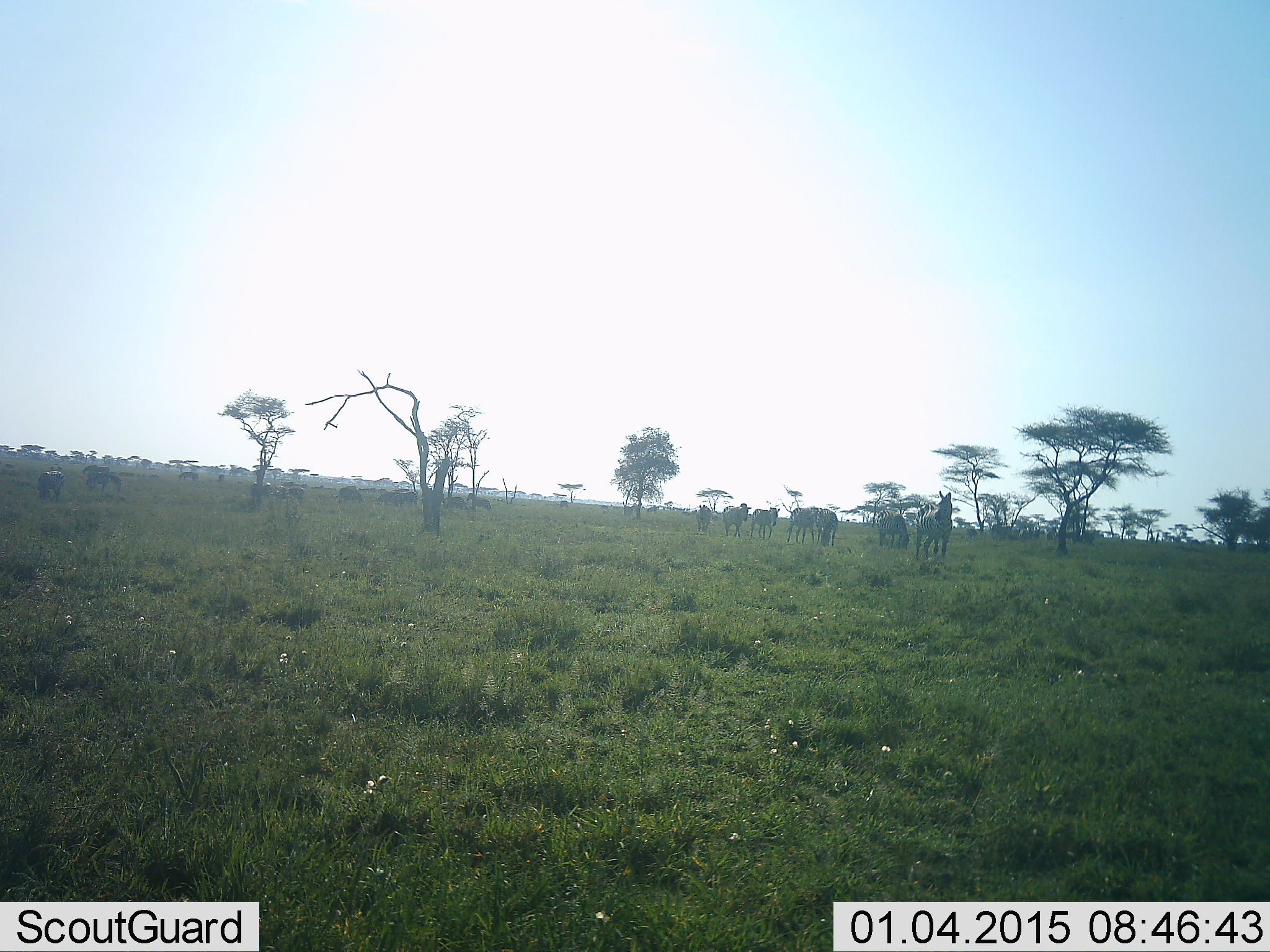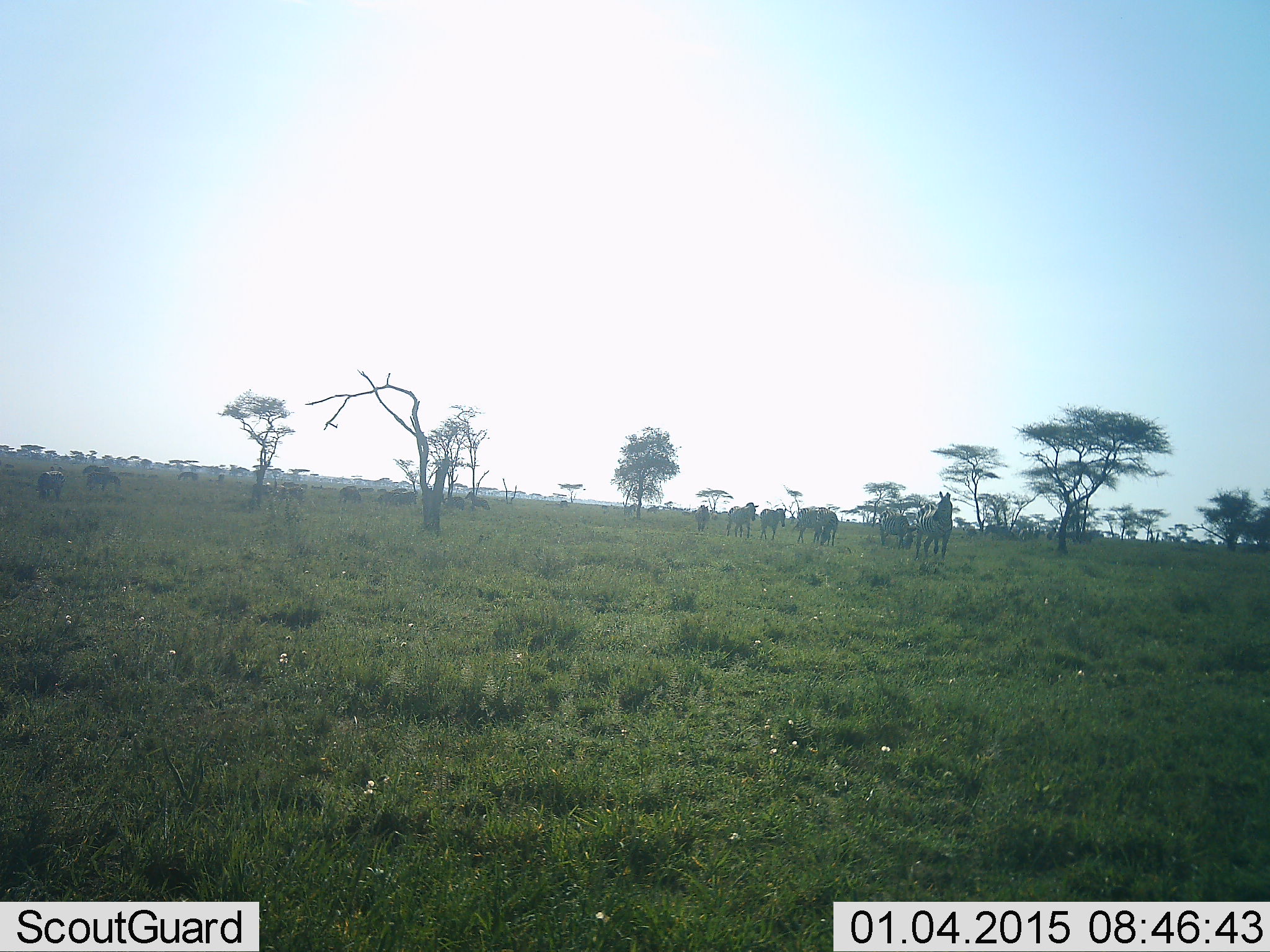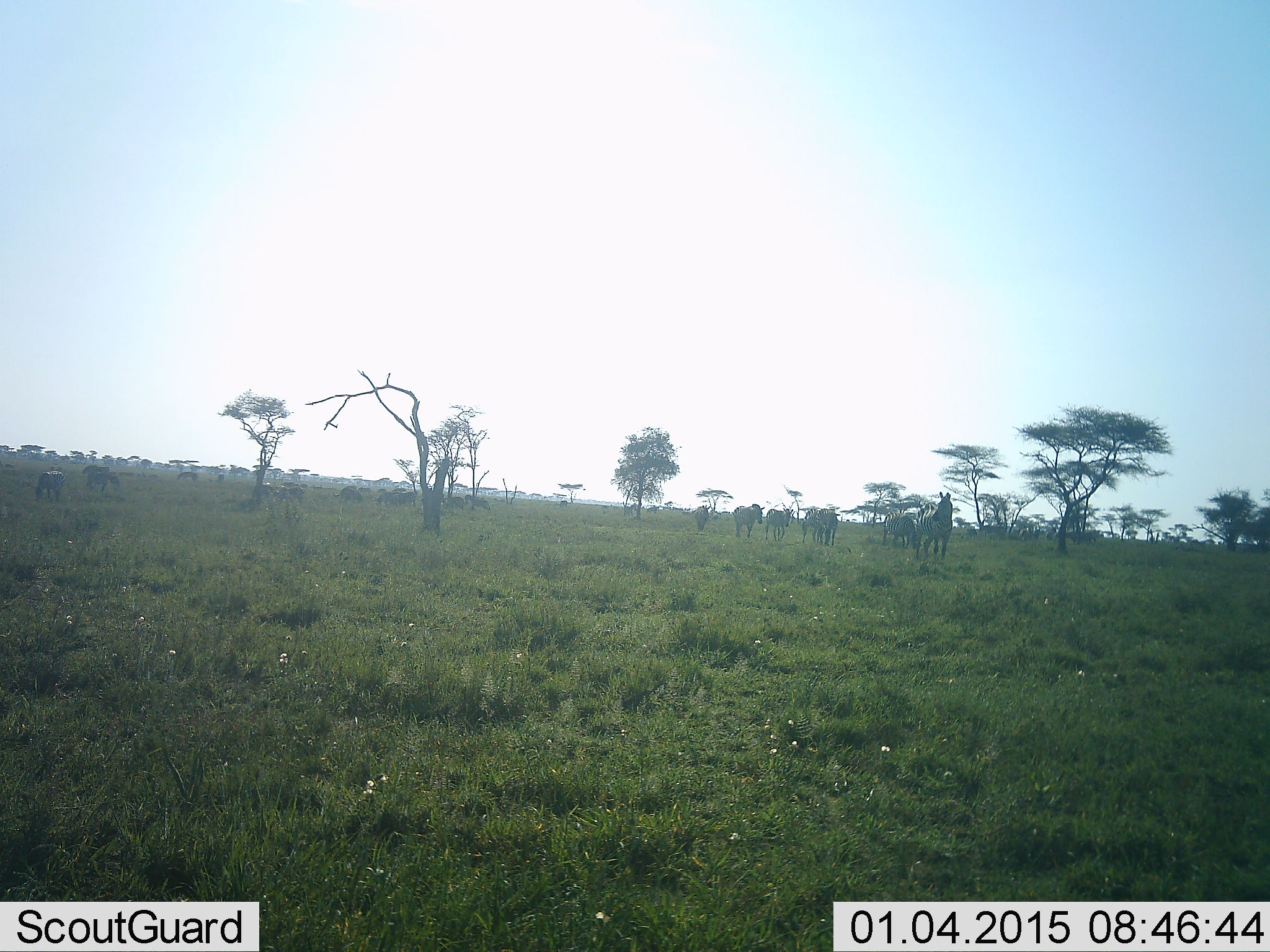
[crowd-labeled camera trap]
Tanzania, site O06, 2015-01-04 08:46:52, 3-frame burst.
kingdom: Animalia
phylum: Chordata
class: Mammalia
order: Perissodactyla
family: Equidae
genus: Equus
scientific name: Equus quagga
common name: plains zebra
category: zebra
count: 11-50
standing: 50%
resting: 10%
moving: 90%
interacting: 20%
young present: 0%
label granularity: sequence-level